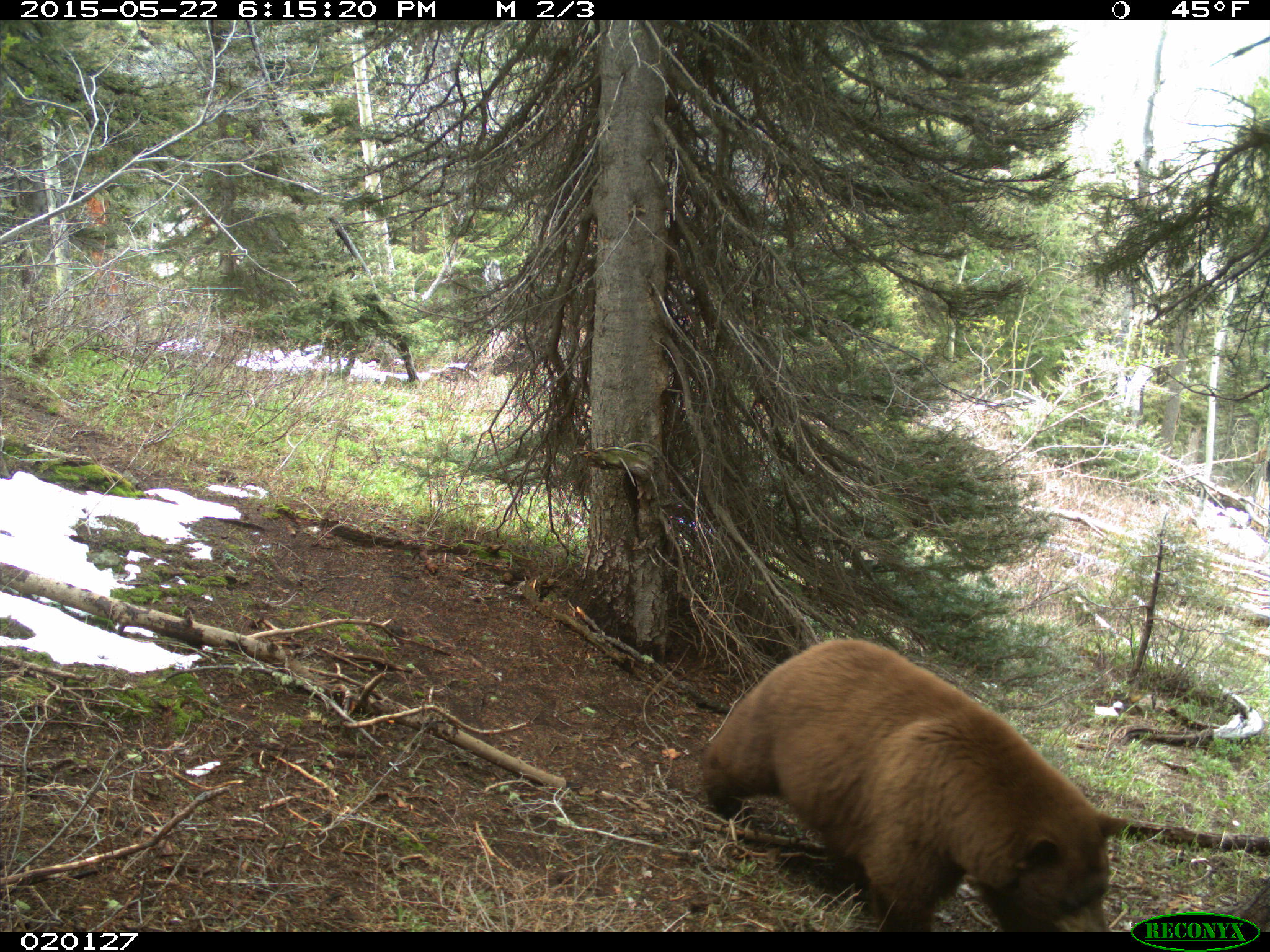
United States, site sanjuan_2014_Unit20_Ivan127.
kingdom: Animalia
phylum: Chordata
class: Mammalia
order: Carnivora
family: Ursidae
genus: Ursus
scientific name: Ursus americanus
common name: american black bear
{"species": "Ursus americanus (american black bear)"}